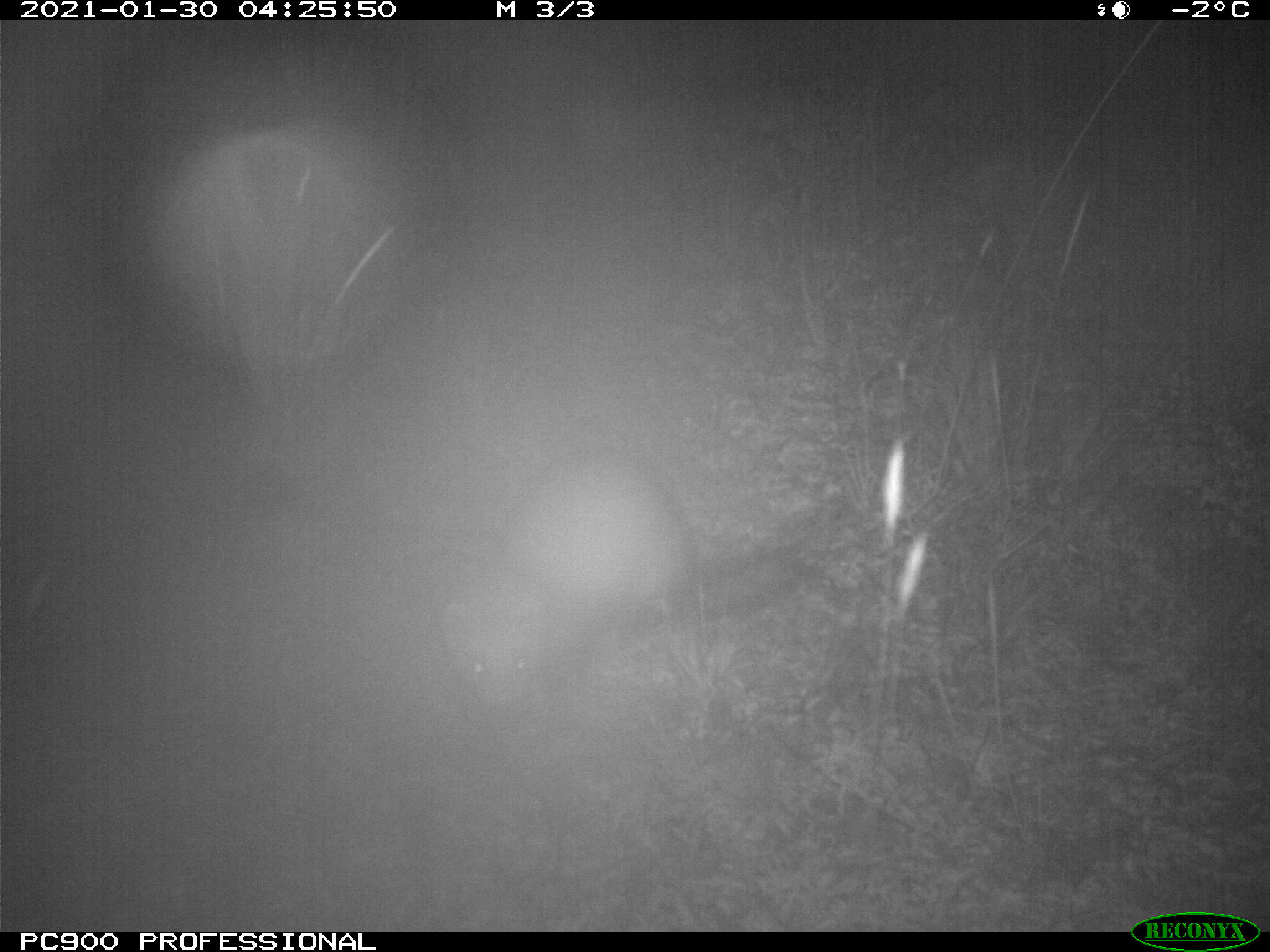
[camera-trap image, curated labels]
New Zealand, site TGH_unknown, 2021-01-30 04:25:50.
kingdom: Animalia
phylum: Chordata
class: Mammalia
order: Carnivora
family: Mustelidae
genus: Mustela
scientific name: Mustela furo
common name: ferret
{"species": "ferret (Mustela furo)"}